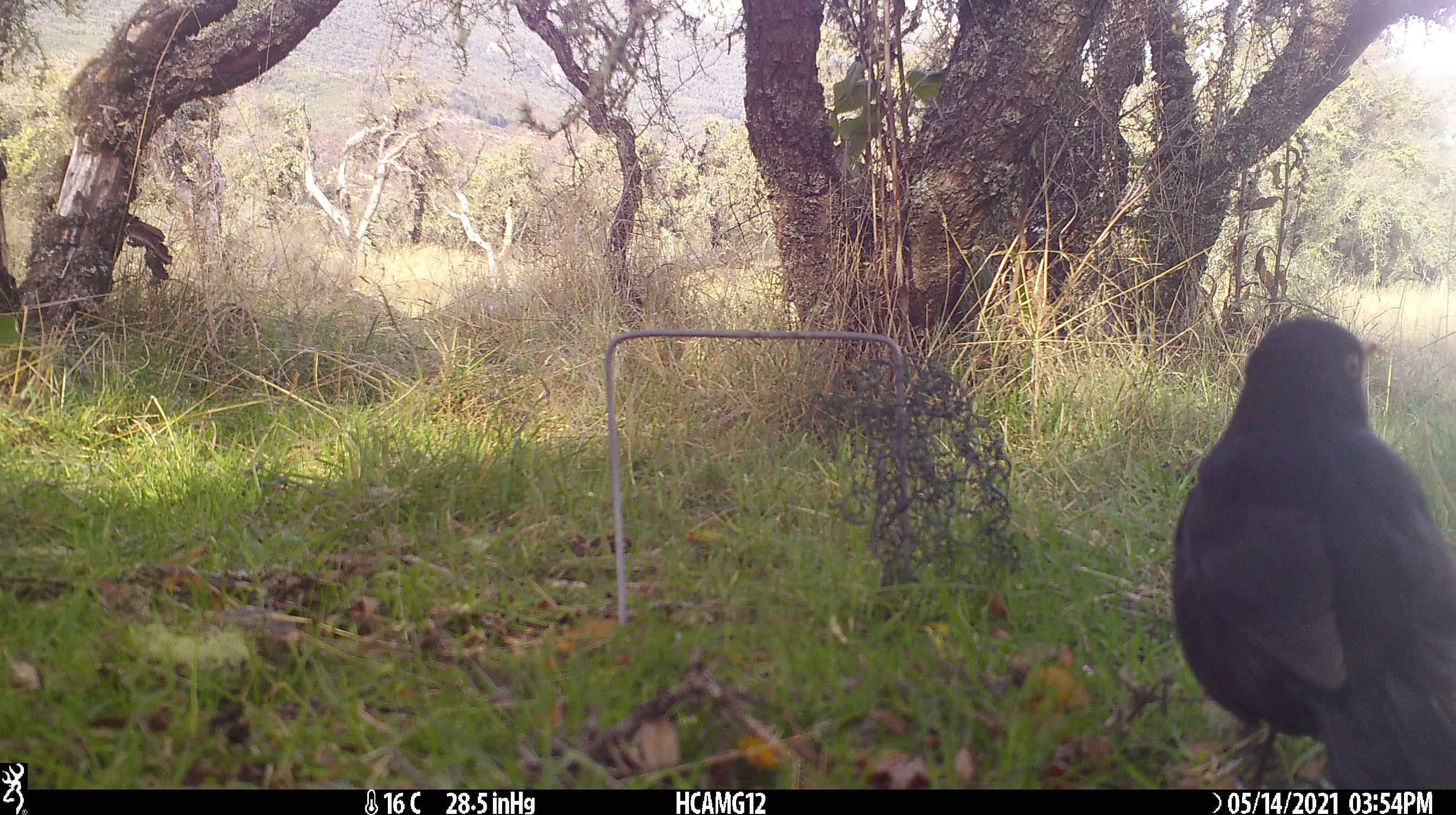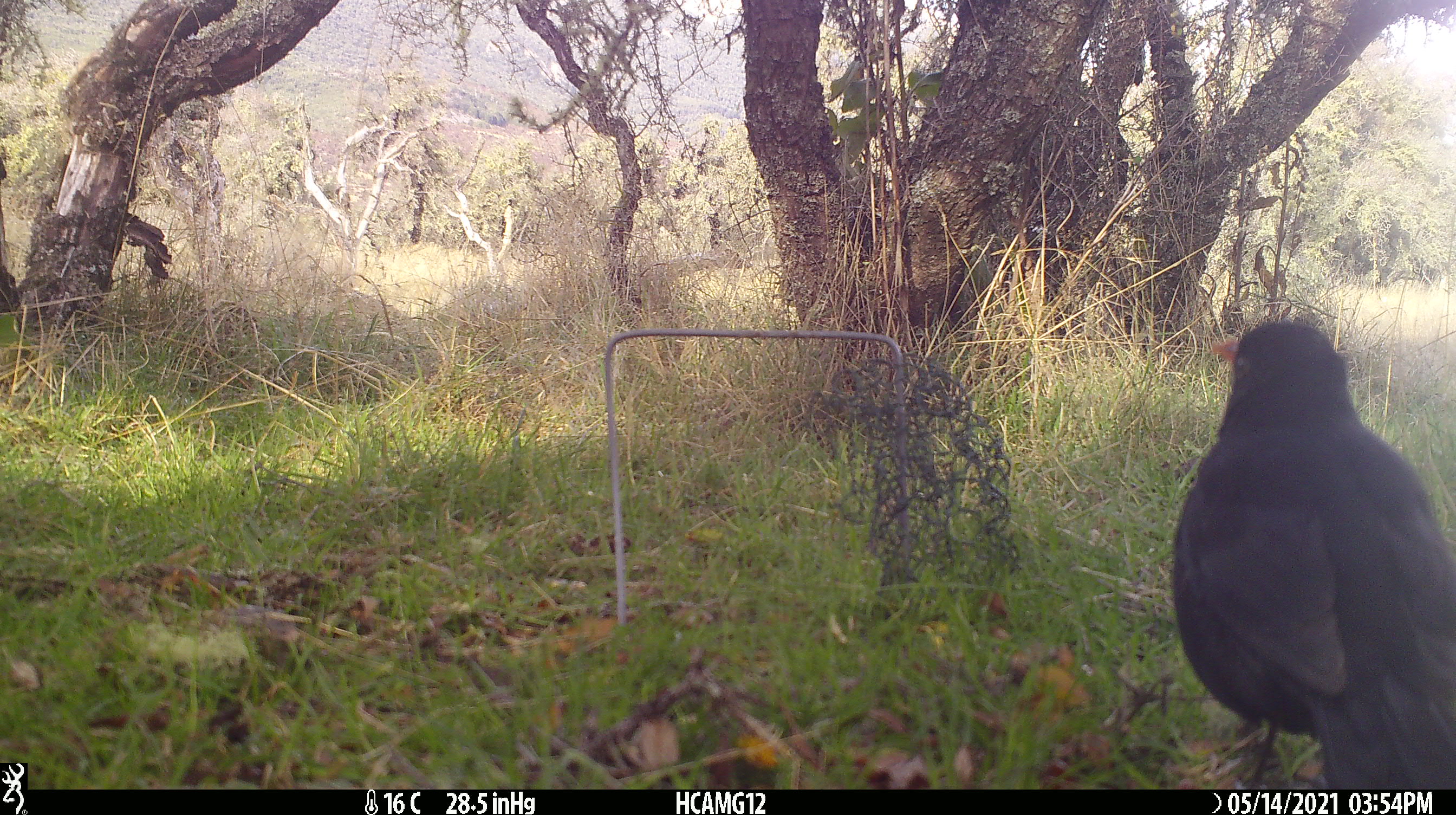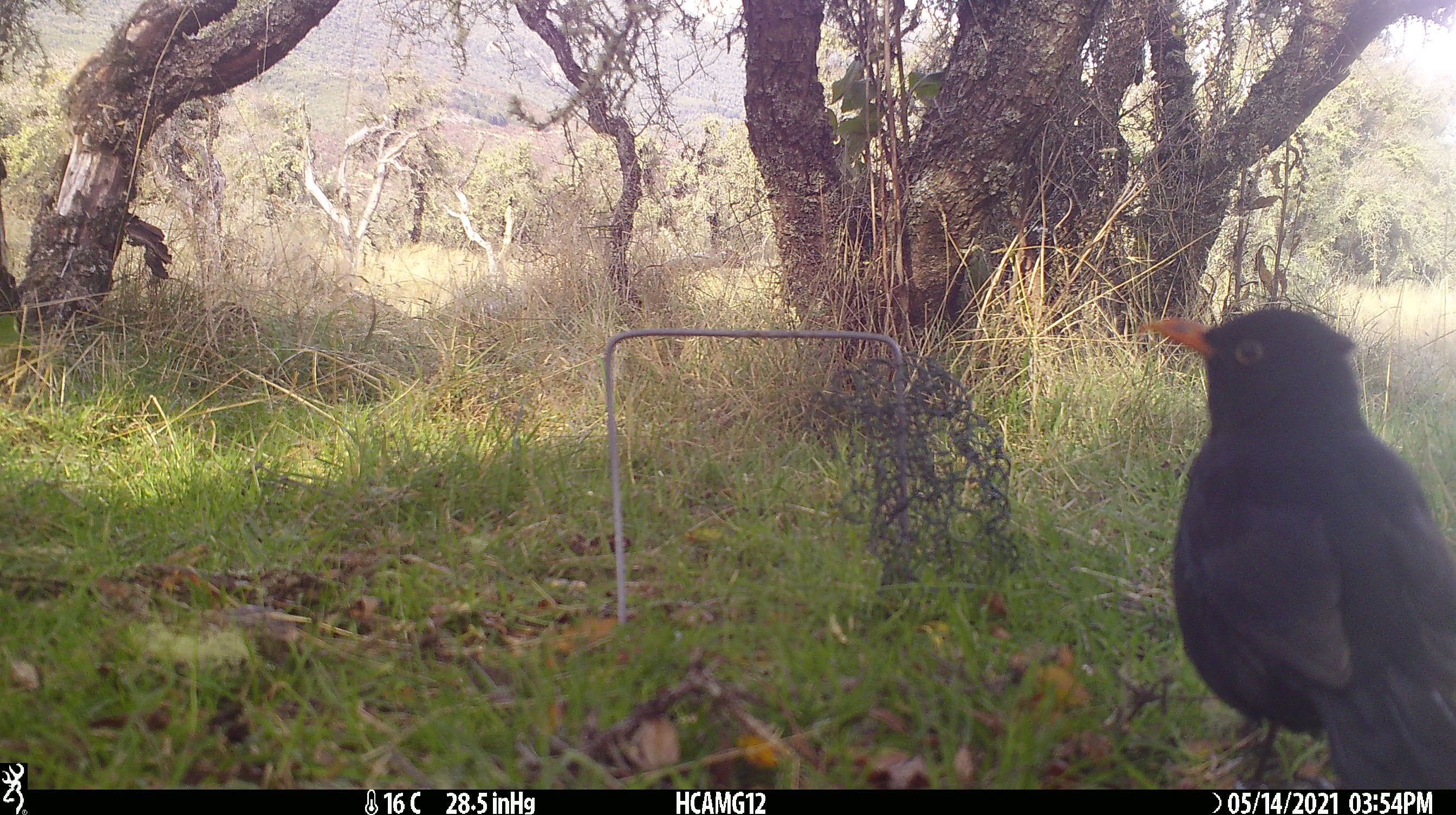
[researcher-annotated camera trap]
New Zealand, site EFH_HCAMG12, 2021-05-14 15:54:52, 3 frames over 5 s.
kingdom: Animalia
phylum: Chordata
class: Aves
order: Passeriformes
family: Turdidae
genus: Turdus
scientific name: Turdus merula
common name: eurasian blackbird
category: blackbird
Blackbird (eurasian blackbird) (Turdus merula).